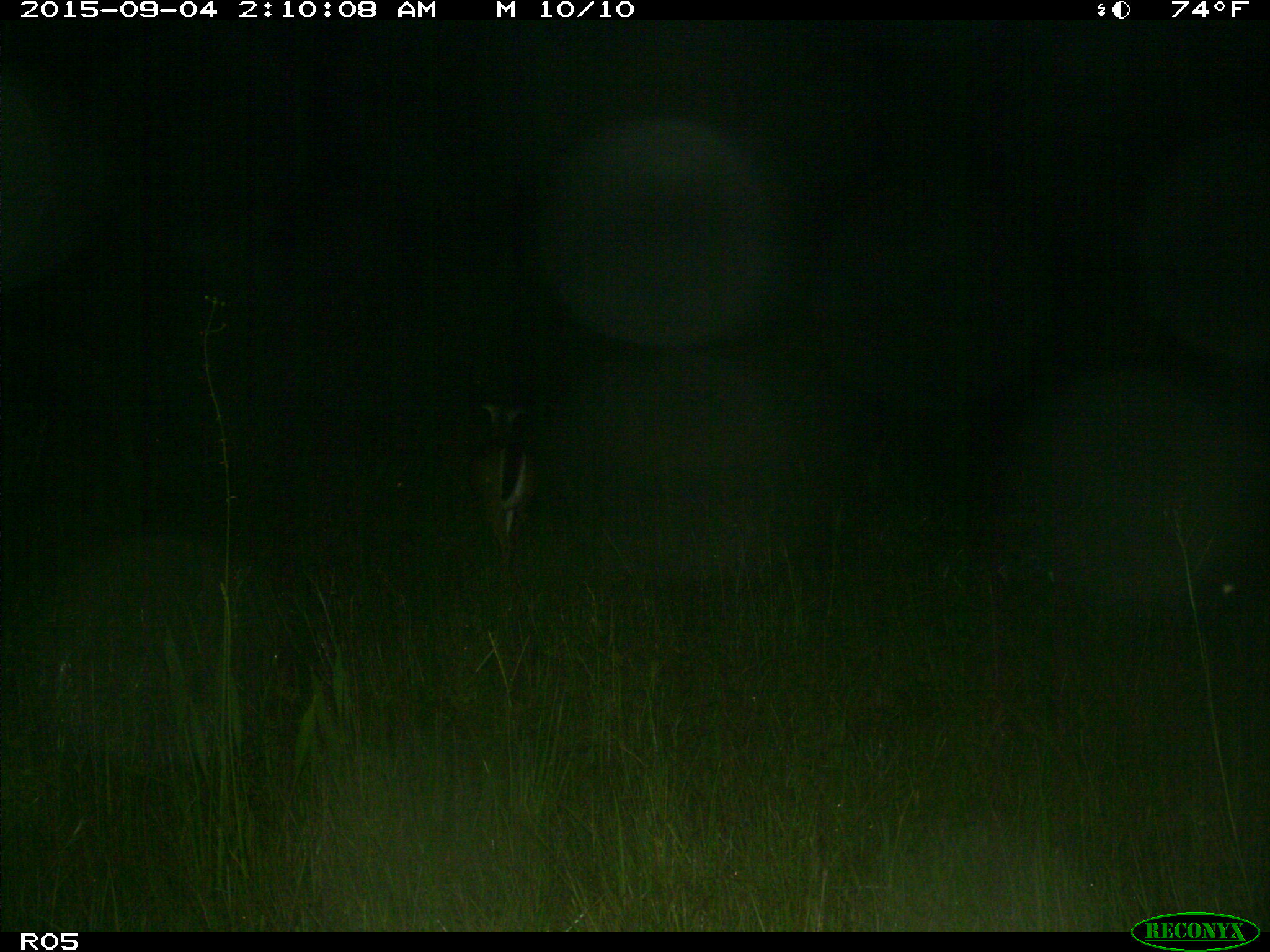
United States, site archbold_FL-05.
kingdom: Animalia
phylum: Chordata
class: Mammalia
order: Artiodactyla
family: Cervidae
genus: Odocoileus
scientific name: Odocoileus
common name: deer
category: unidentified deer